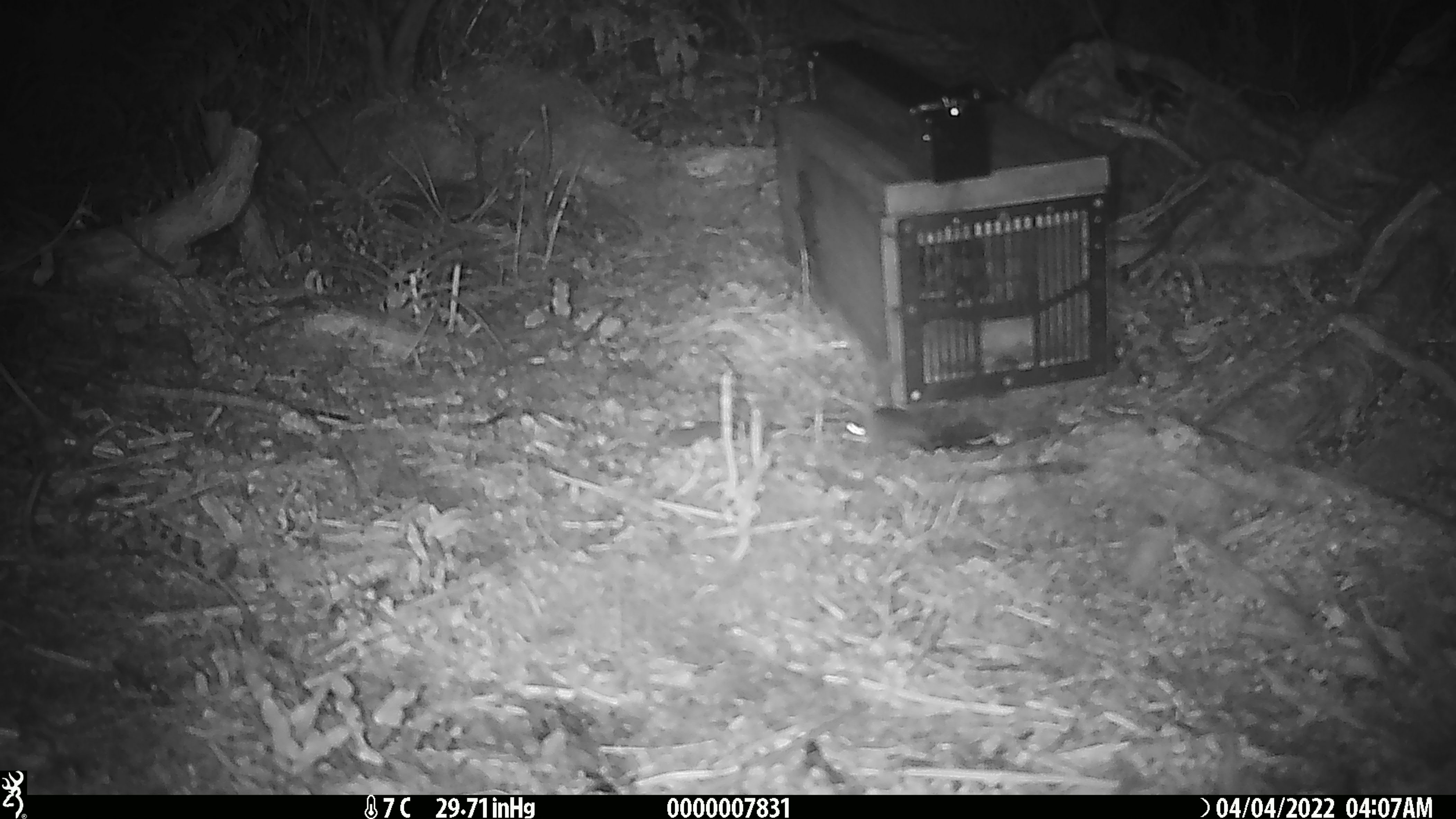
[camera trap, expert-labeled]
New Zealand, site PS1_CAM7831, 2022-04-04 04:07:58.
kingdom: Animalia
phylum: Chordata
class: Mammalia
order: Rodentia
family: Muridae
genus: Mus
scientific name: Mus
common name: mouse